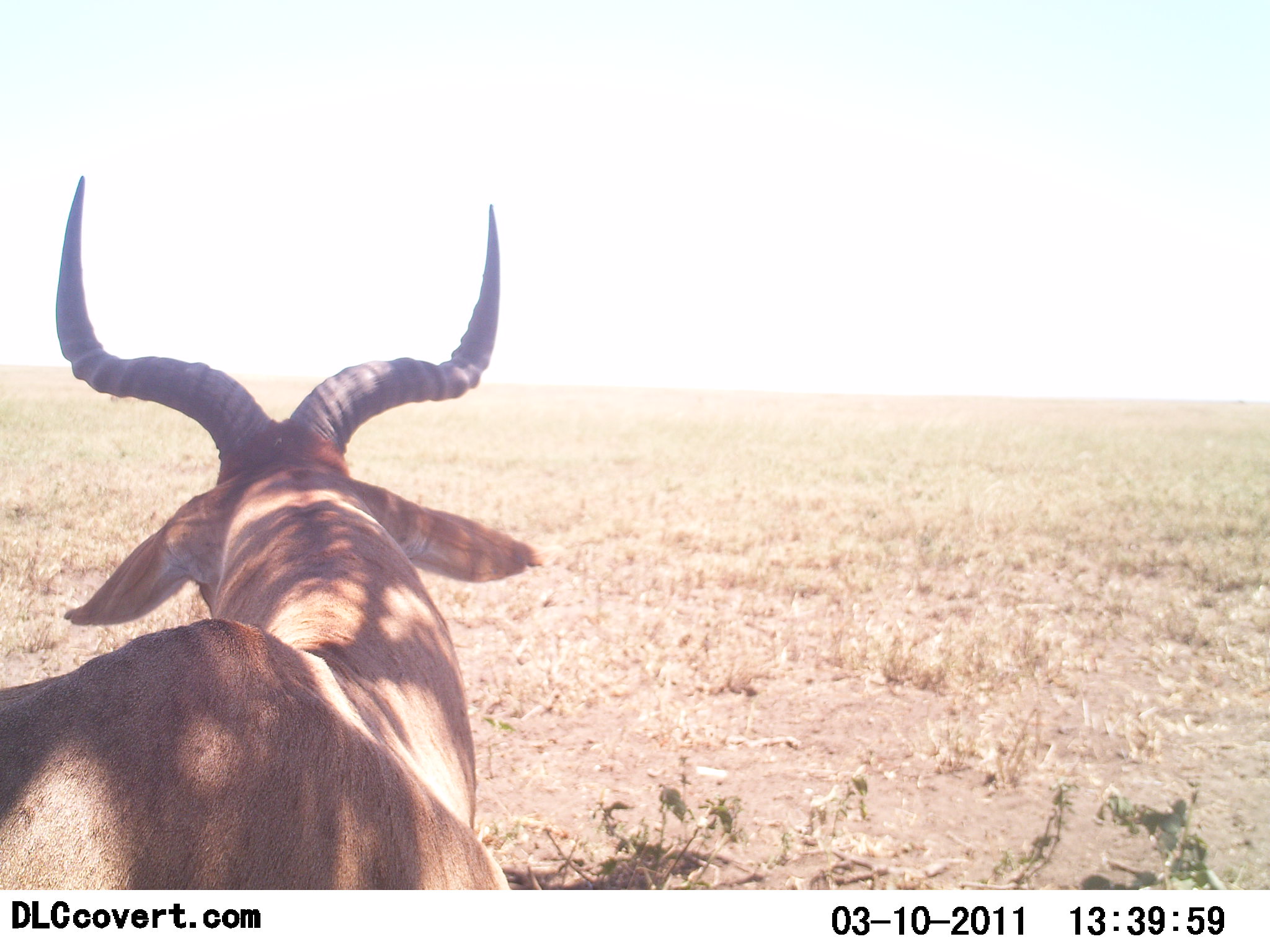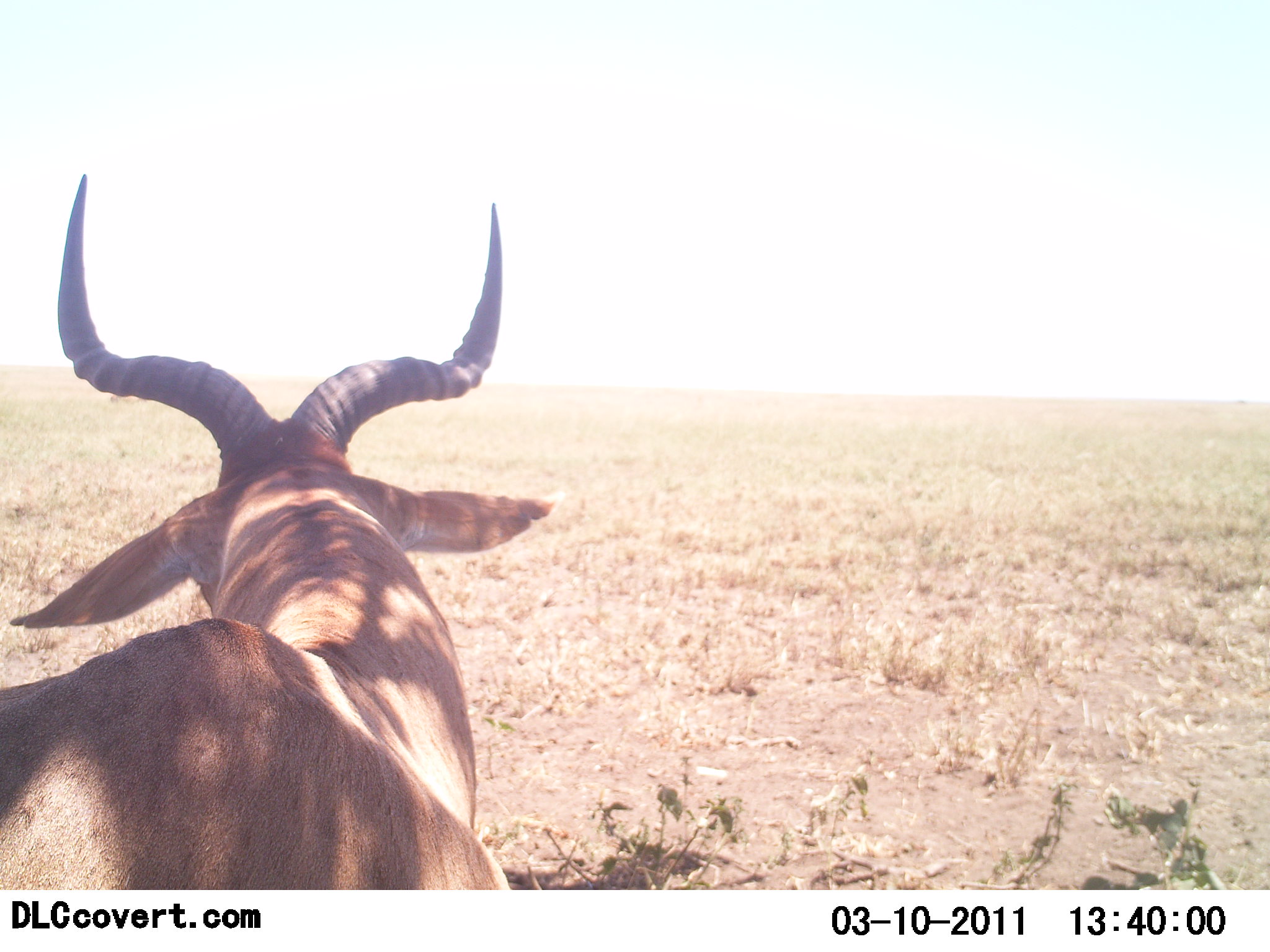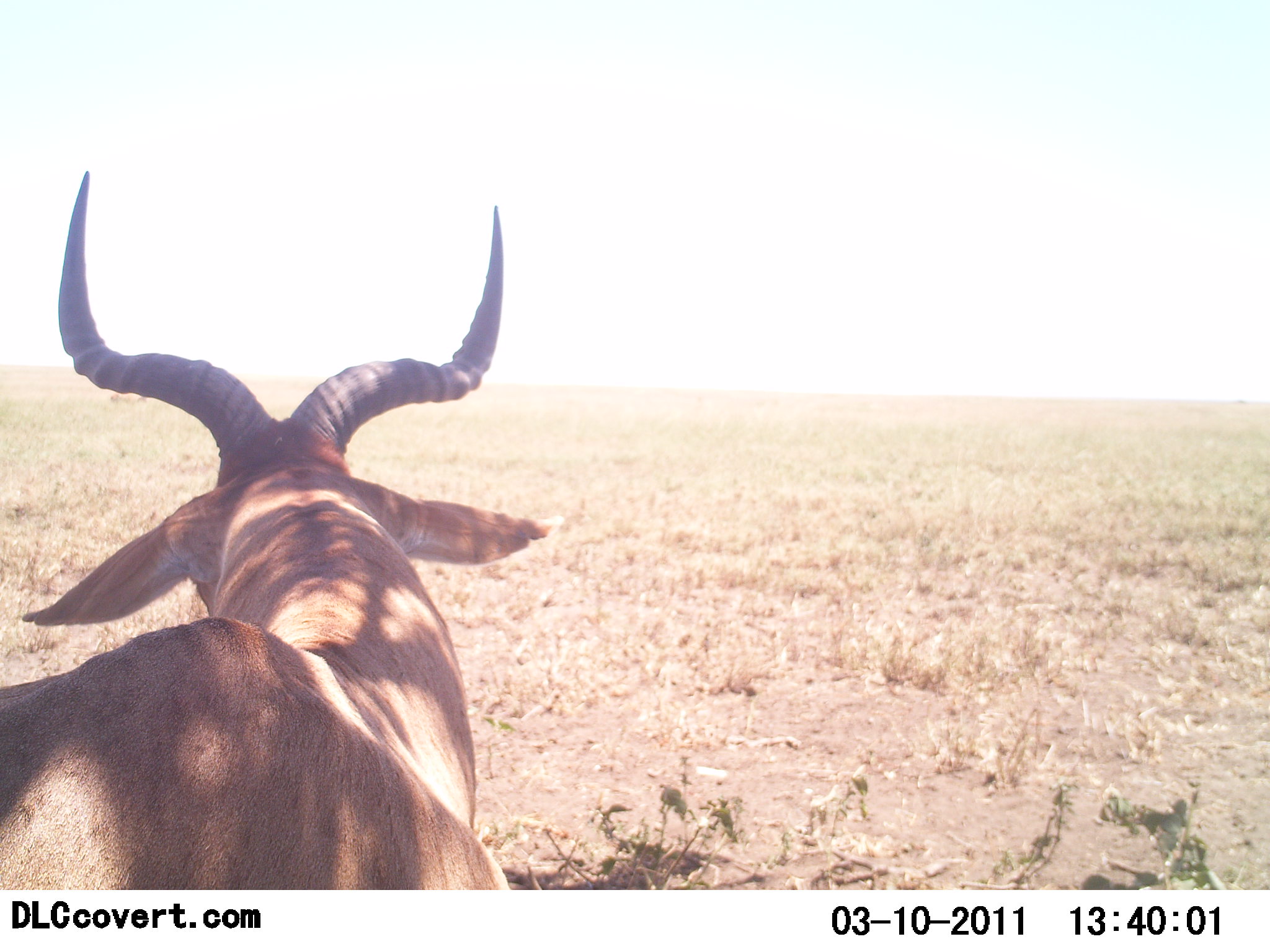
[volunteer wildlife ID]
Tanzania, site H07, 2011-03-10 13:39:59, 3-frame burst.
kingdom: Animalia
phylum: Chordata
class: Mammalia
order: Artiodactyla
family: Bovidae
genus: Alcelaphus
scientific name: Alcelaphus buselaphus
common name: hartebeest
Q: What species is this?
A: Hartebeest (Alcelaphus buselaphus).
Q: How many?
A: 1.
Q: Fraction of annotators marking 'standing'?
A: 50%.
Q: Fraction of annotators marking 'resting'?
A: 50%.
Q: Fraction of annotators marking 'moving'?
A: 0%.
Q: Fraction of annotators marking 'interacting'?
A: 0%.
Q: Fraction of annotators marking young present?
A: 0%.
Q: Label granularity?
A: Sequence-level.